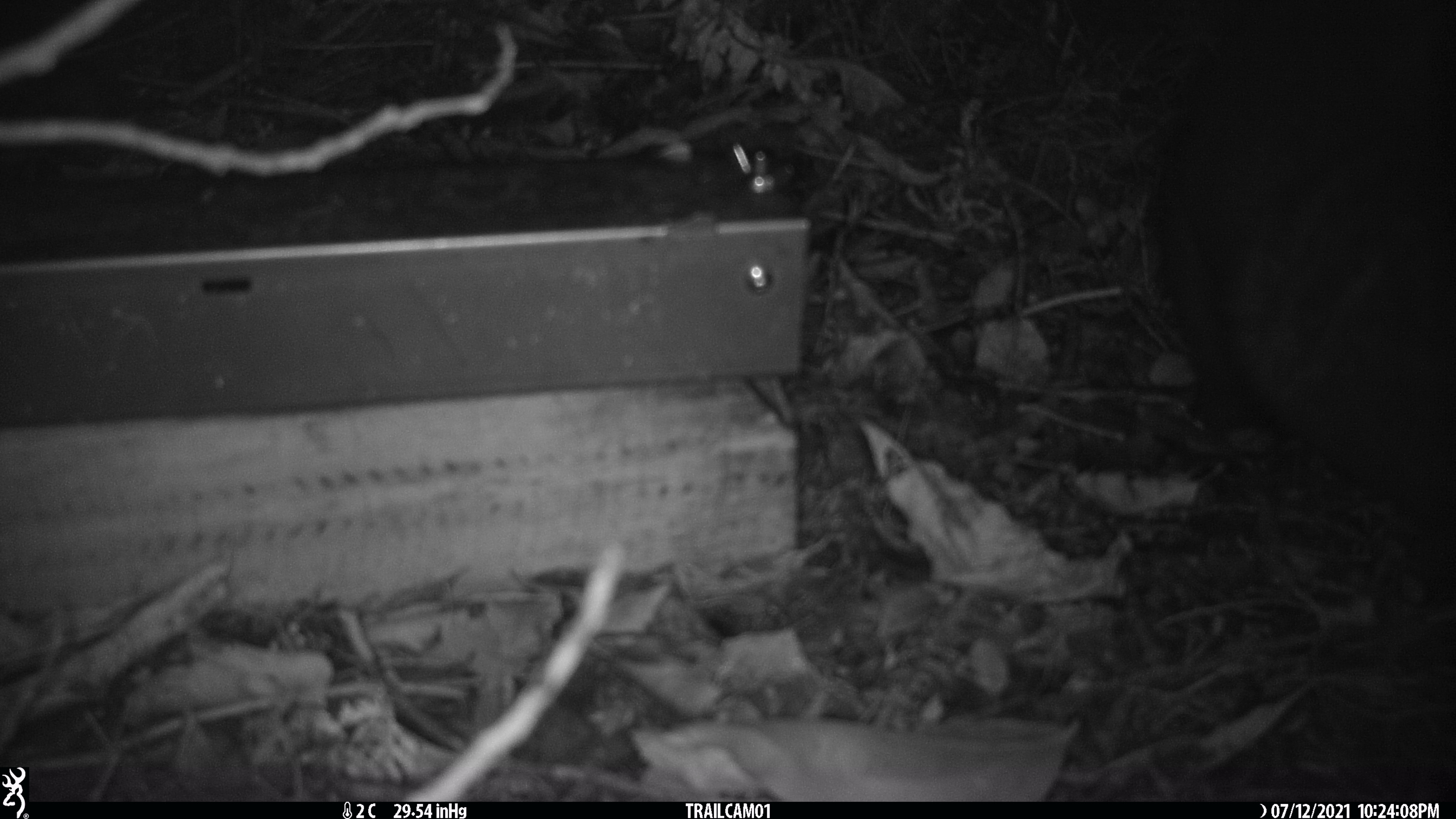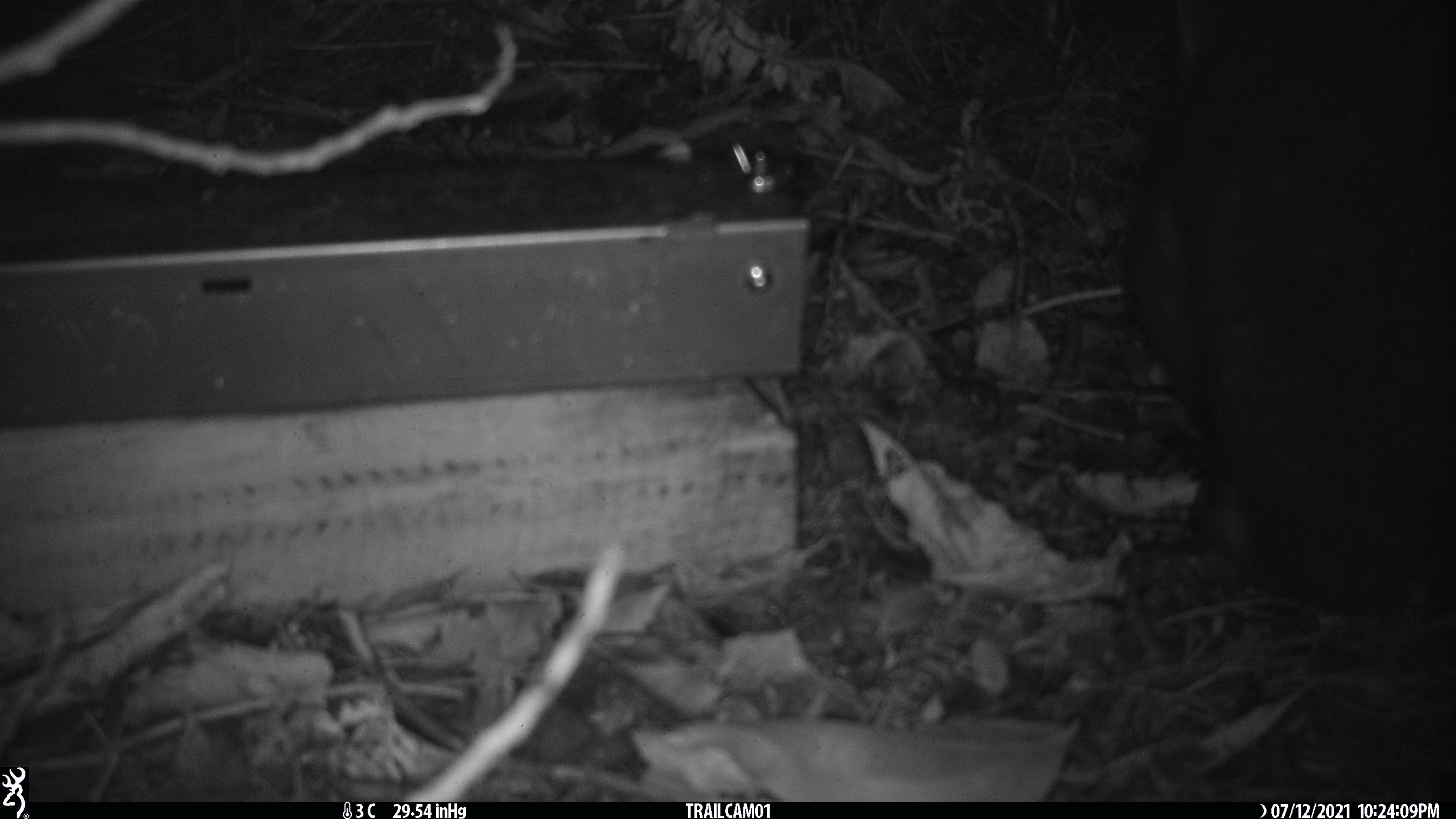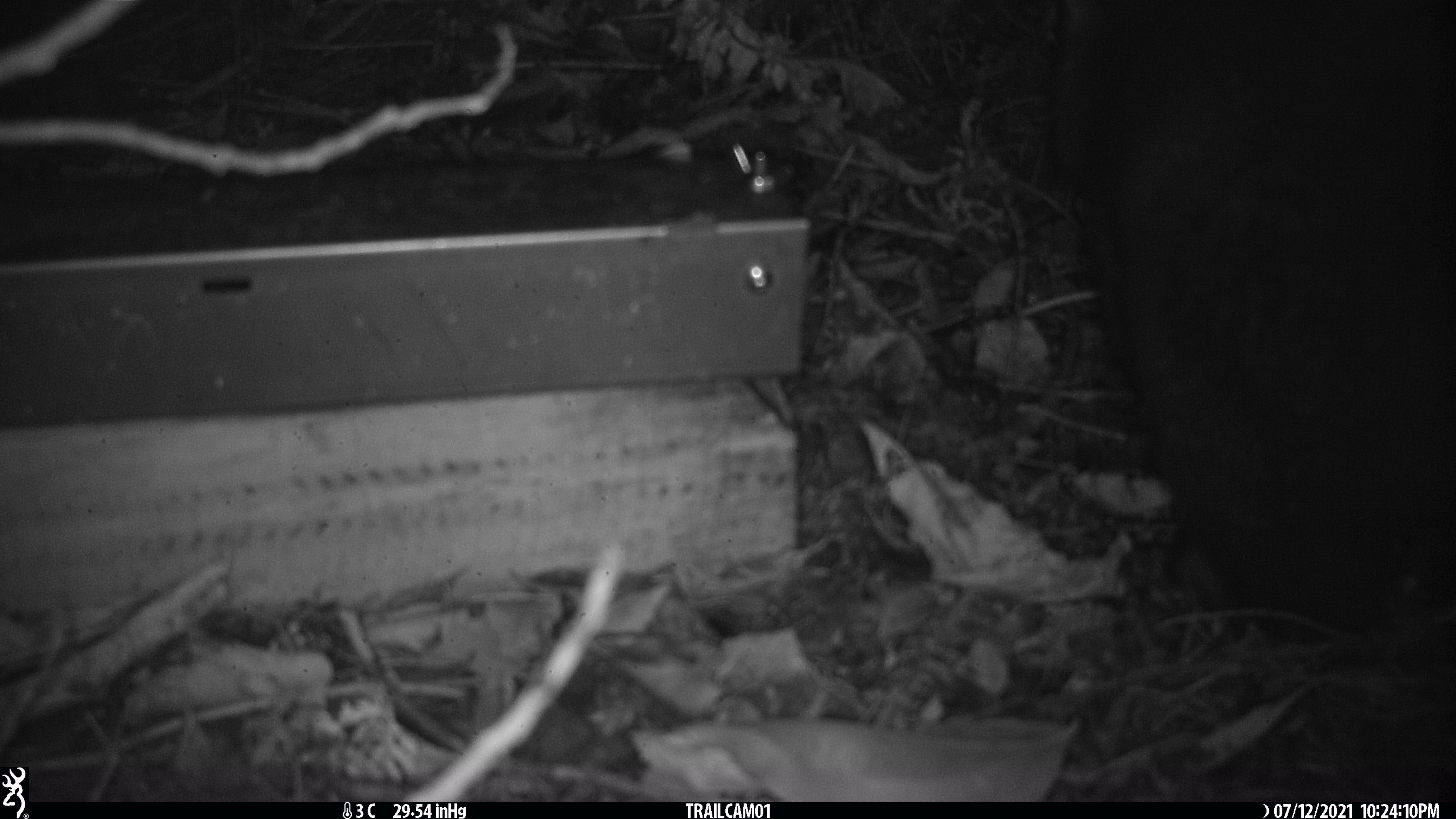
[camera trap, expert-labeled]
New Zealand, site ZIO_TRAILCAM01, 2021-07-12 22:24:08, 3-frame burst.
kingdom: Animalia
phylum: Chordata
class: Mammalia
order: Diprotodontia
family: Phalangeridae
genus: Trichosurus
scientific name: Trichosurus vulpecula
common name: common brushtail possum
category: possum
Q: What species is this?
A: Possum (common brushtail possum) (Trichosurus vulpecula).